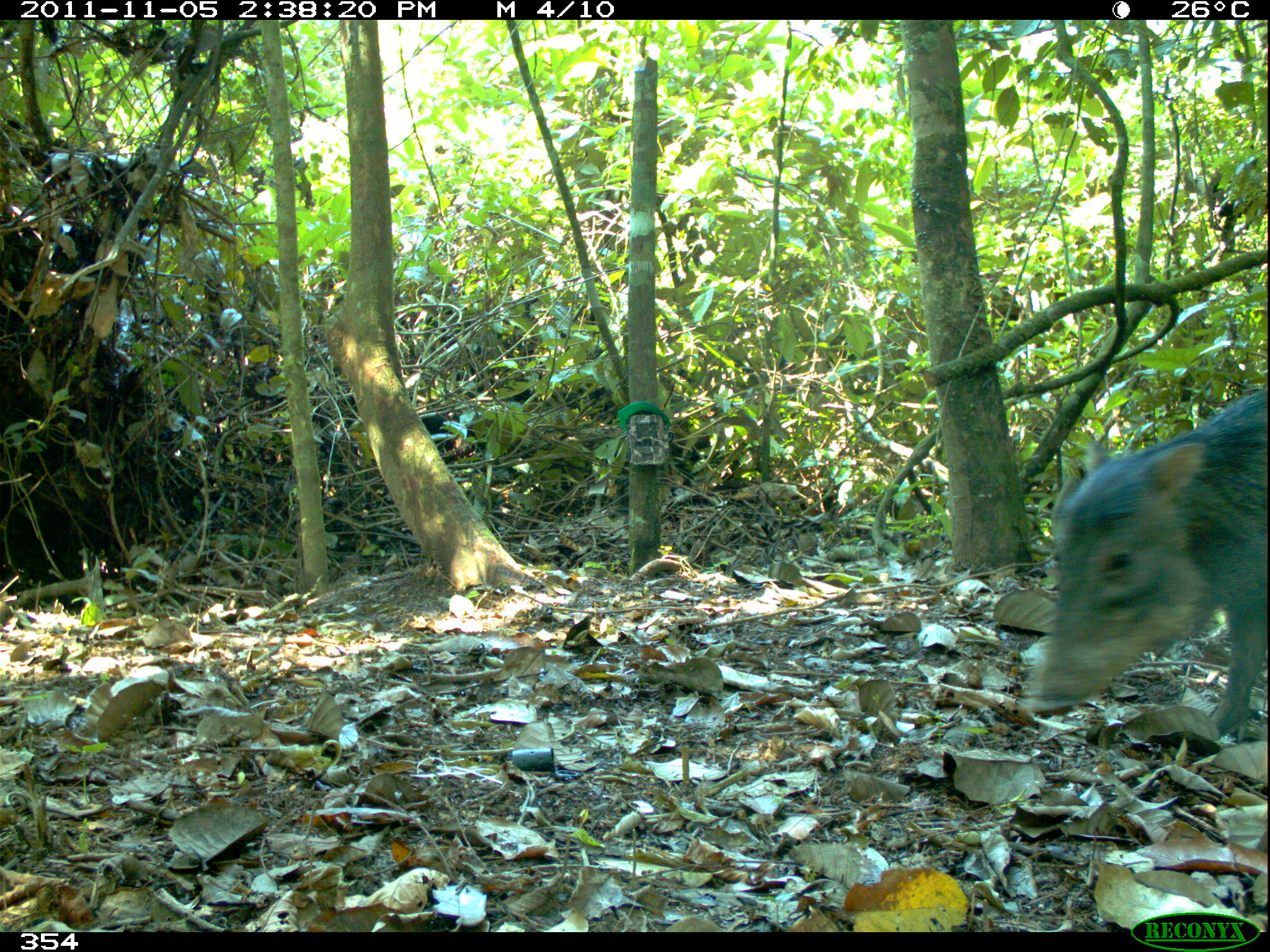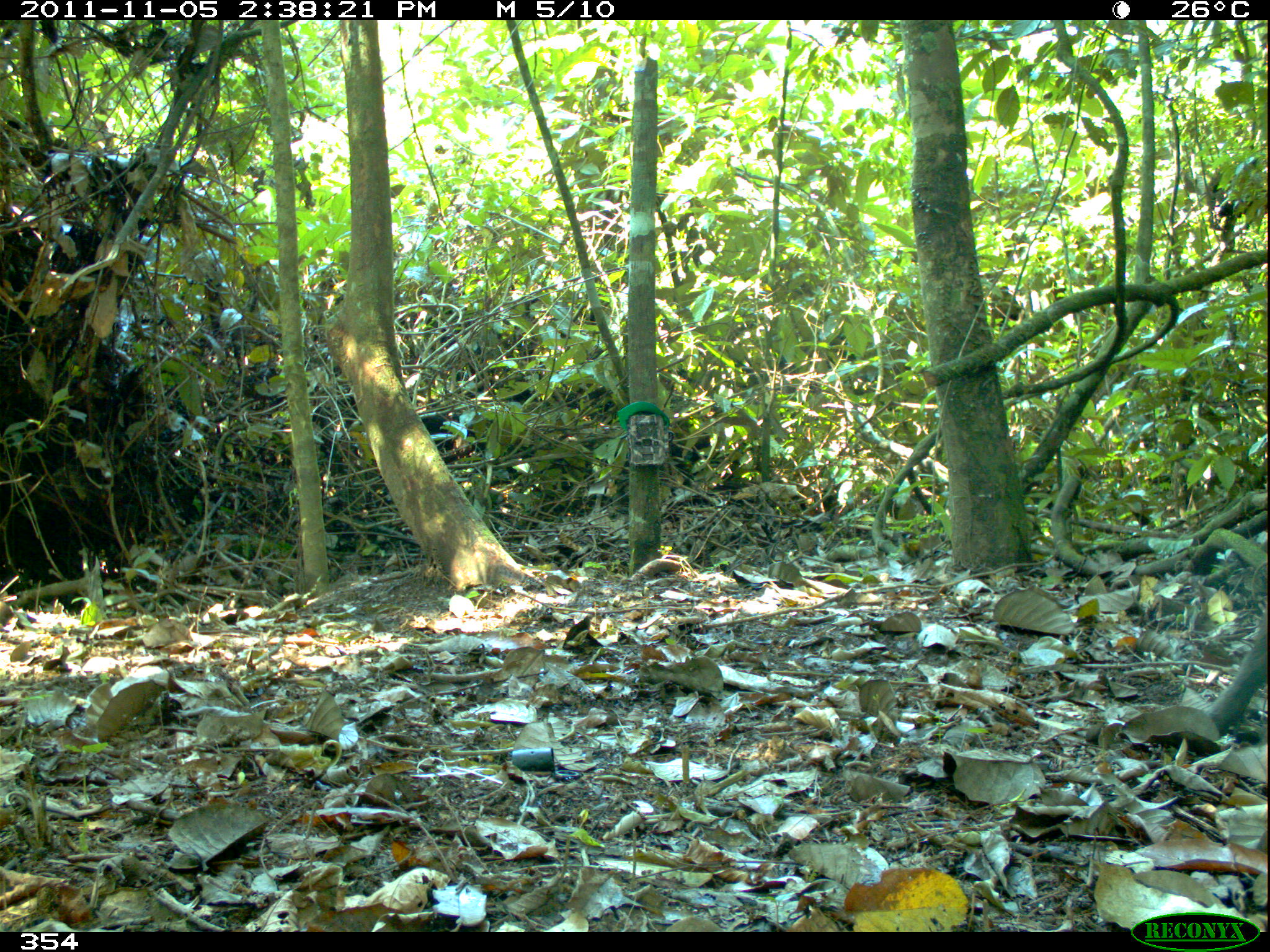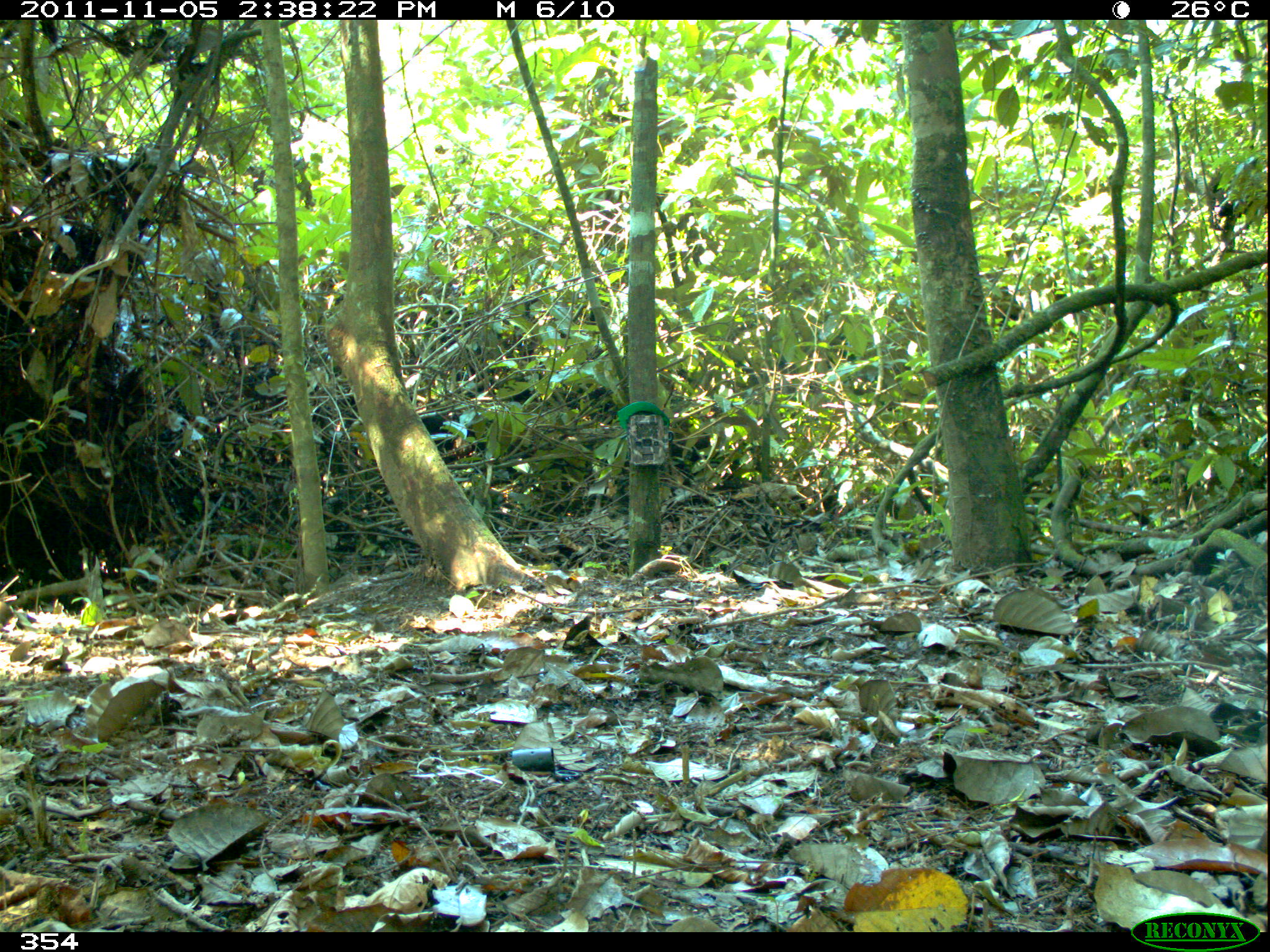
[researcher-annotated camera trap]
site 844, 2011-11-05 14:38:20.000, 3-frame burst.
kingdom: Animalia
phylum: Chordata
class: Mammalia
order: Artiodactyla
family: Tayassuidae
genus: Tayassu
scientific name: Tayassu pecari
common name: white-lipped peccary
Tayassu pecari (white-lipped peccary).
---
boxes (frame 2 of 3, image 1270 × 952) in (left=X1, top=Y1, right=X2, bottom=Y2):
tayassu pecari: (left=1180, top=554, right=1269, bottom=758)